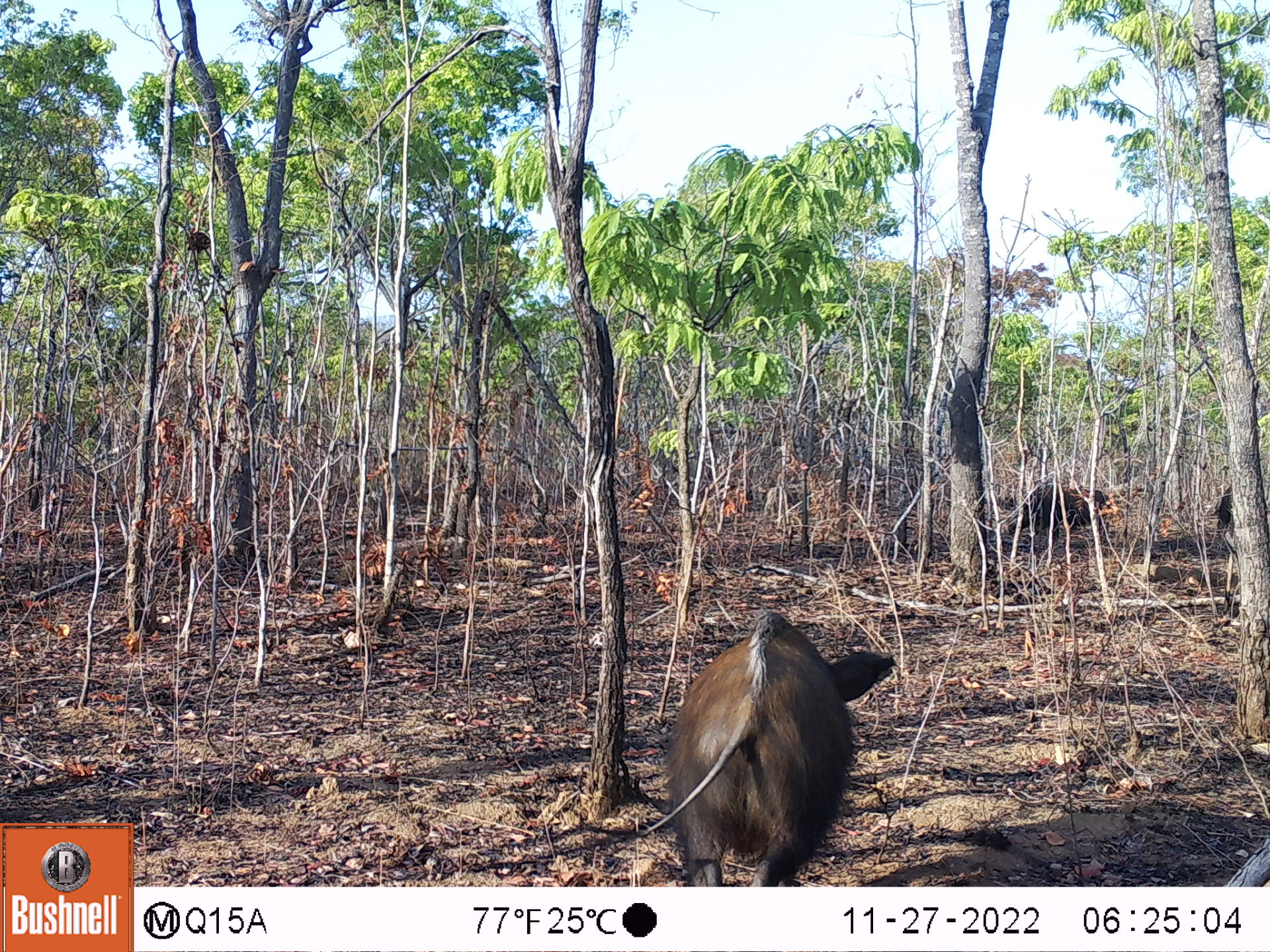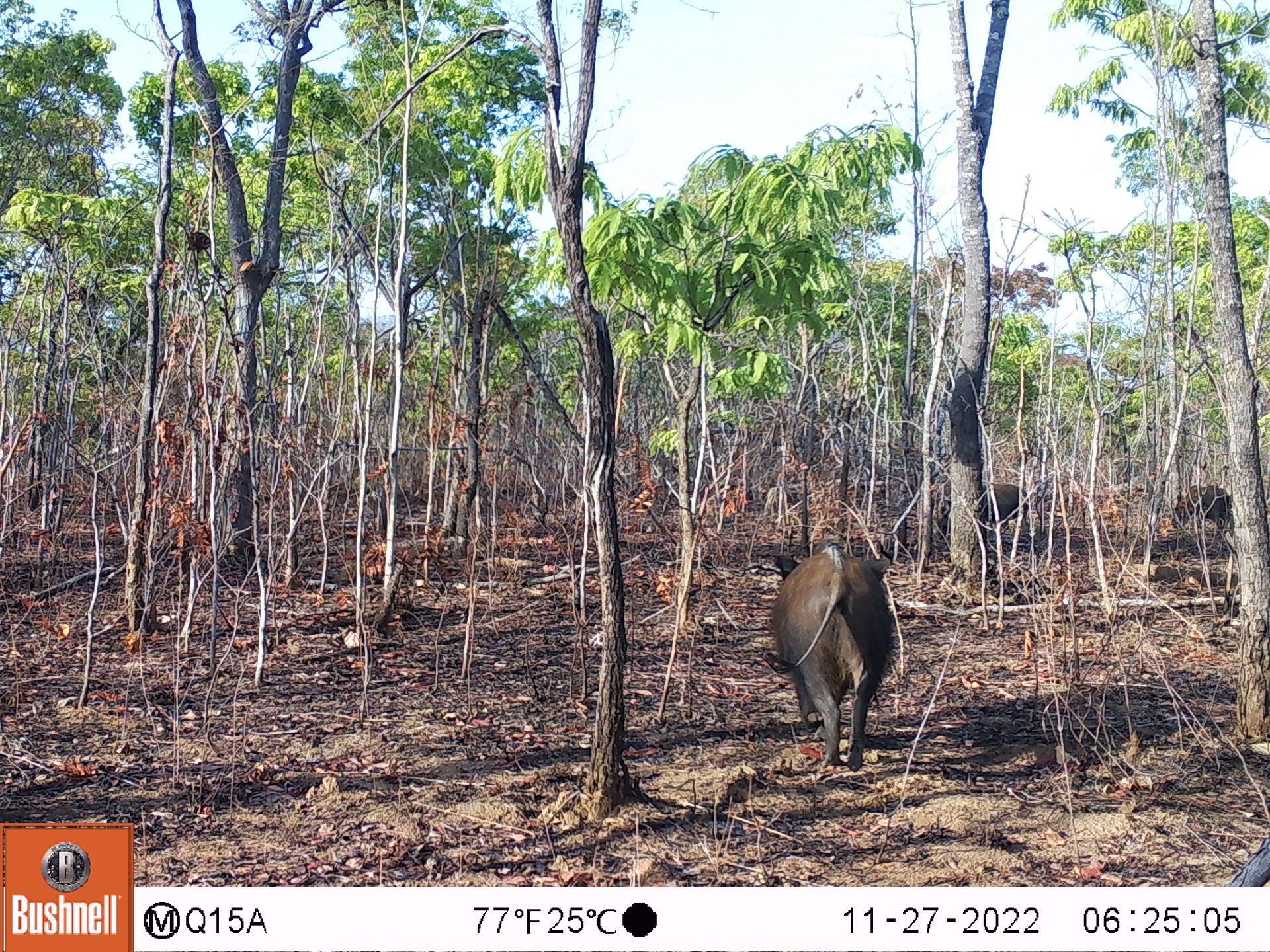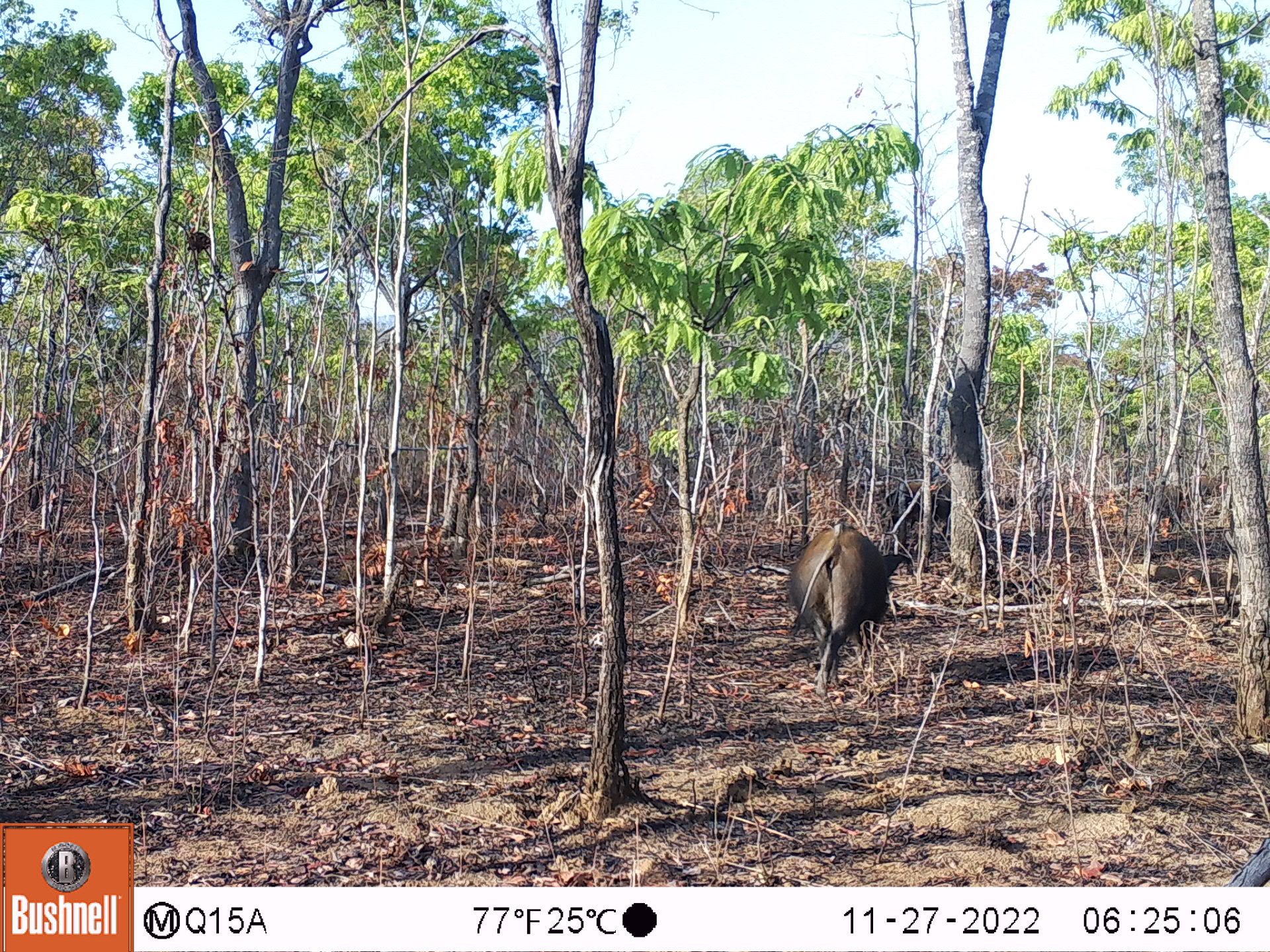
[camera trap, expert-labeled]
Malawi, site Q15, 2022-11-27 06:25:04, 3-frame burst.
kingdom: Animalia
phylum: Chordata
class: Mammalia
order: Artiodactyla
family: Suidae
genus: Potamochoerus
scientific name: Potamochoerus larvatus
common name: bushpig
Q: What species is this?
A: Bushpig (Potamochoerus larvatus).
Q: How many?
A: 2.